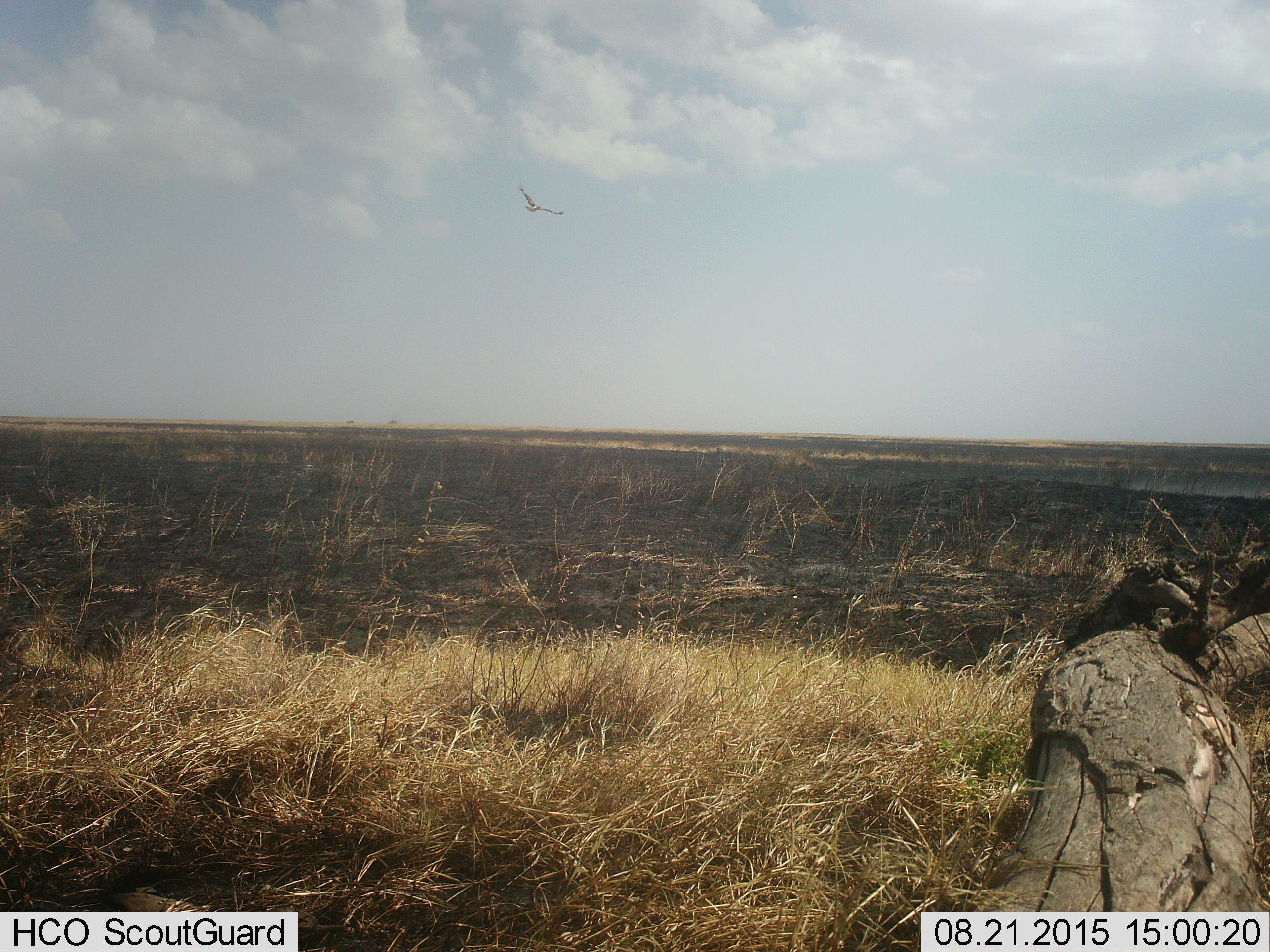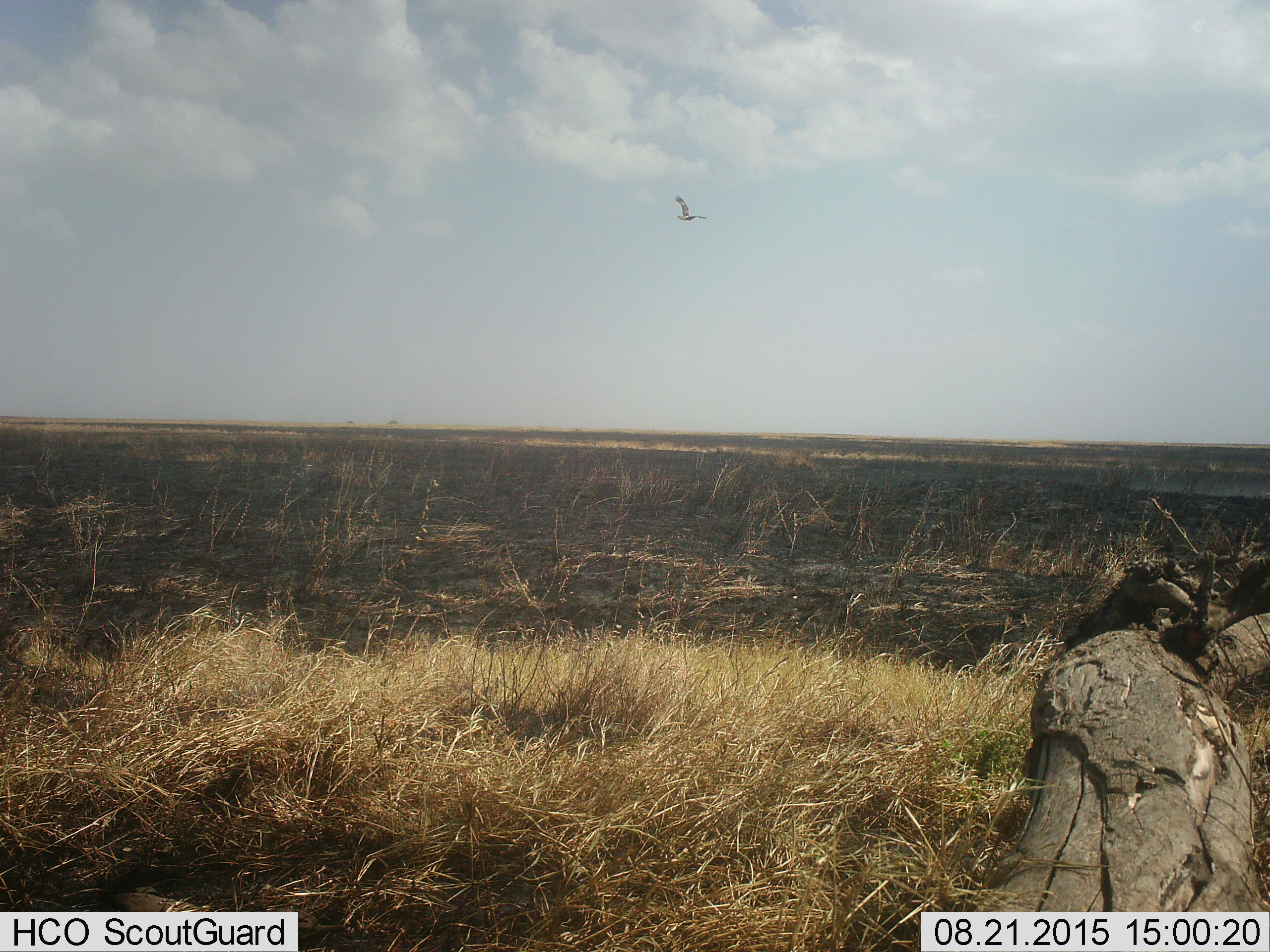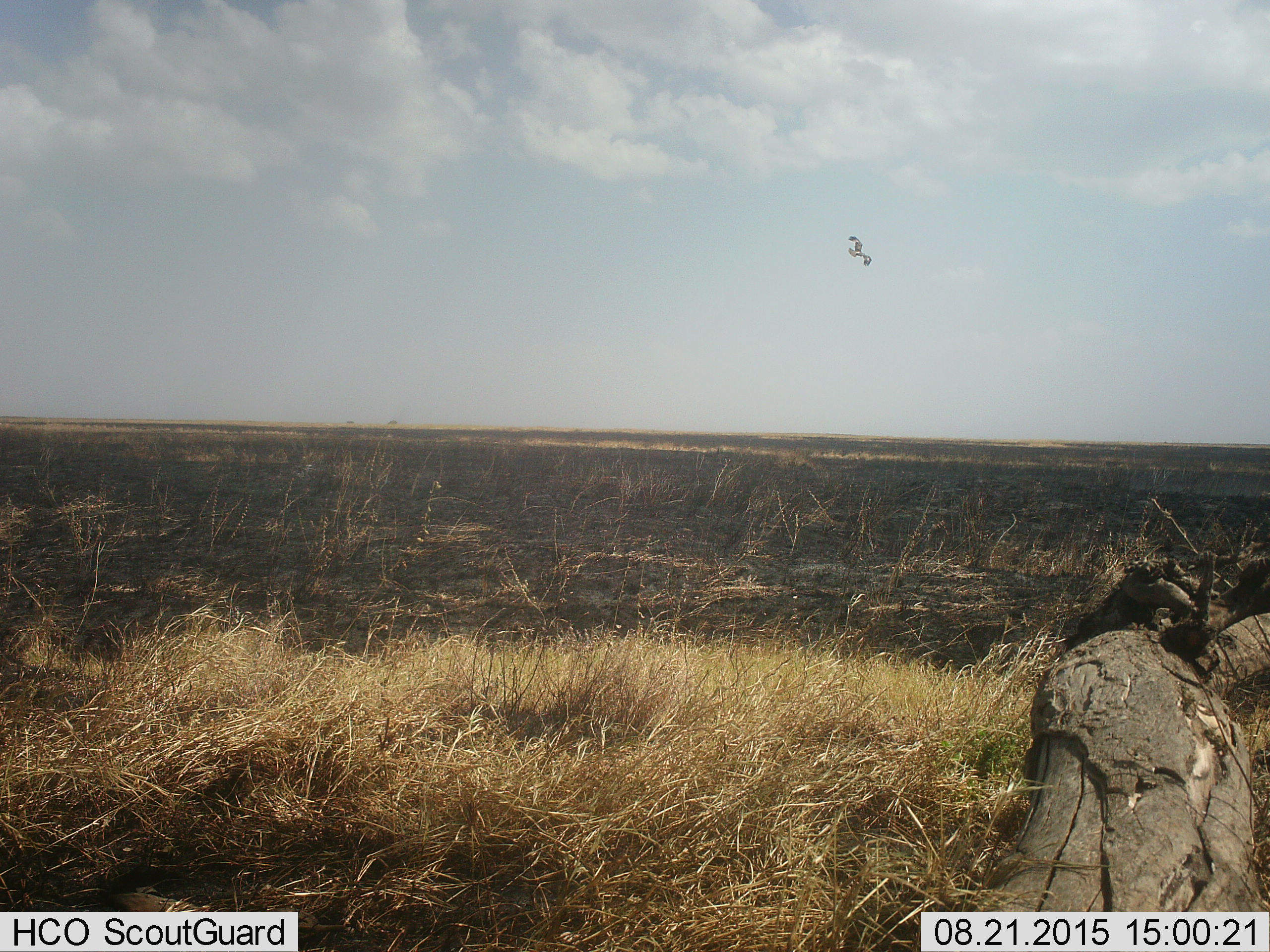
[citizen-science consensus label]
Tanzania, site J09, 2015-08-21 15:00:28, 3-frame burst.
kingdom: Animalia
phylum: Chordata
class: Aves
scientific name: Aves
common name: bird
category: otherbird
Otherbird (bird) (Aves), count 1. Behavior (volunteer vote fractions): standing 0%, resting 0%, moving 100%, interacting 0%. Young present (vote fraction): 0%. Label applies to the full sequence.